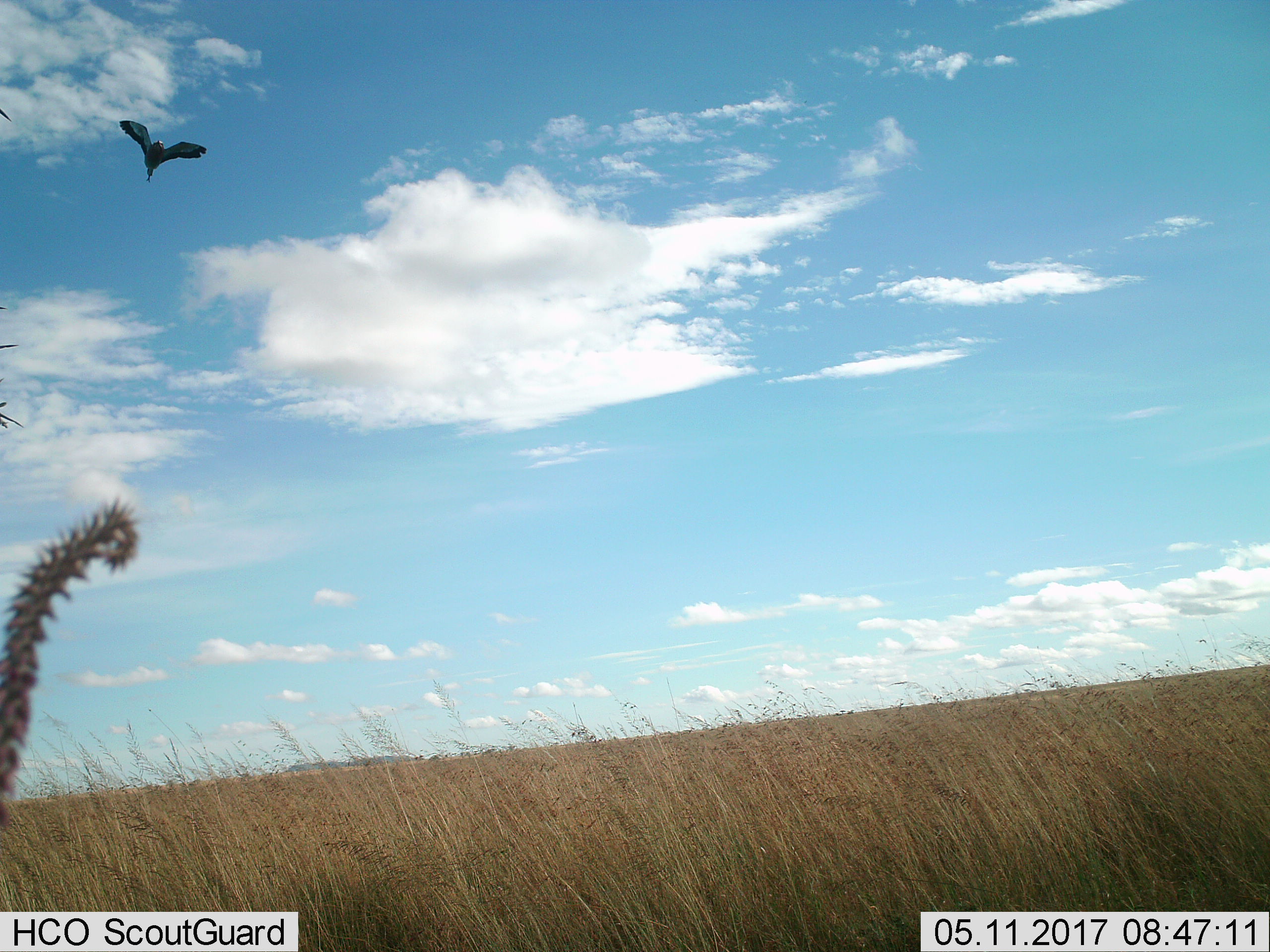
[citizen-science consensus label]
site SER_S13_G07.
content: unidentified animal